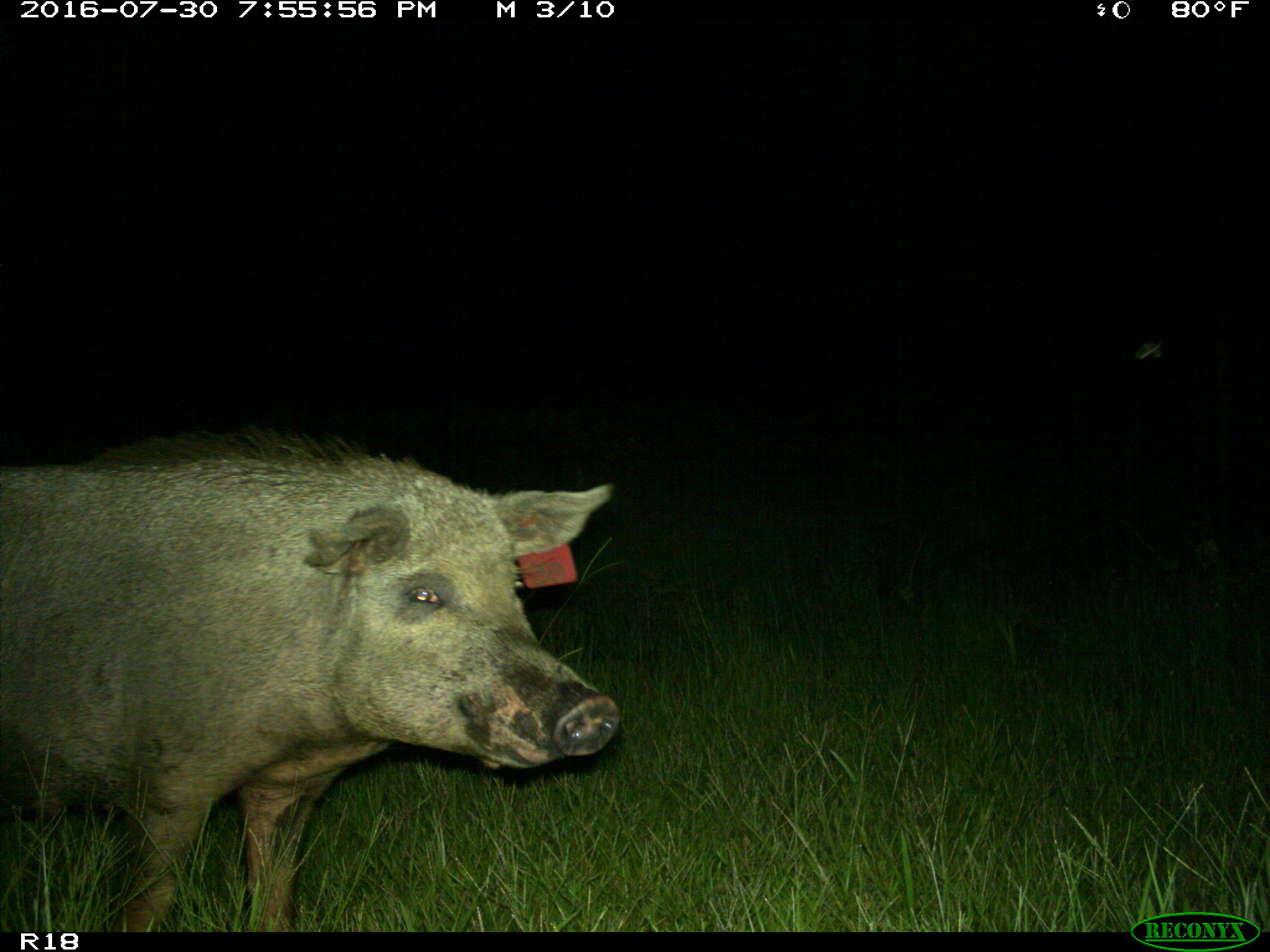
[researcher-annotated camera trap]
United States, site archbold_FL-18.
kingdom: Animalia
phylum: Chordata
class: Mammalia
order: Artiodactyla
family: Suidae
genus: Sus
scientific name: Sus scrofa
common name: wild boar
Sus scrofa (wild boar).